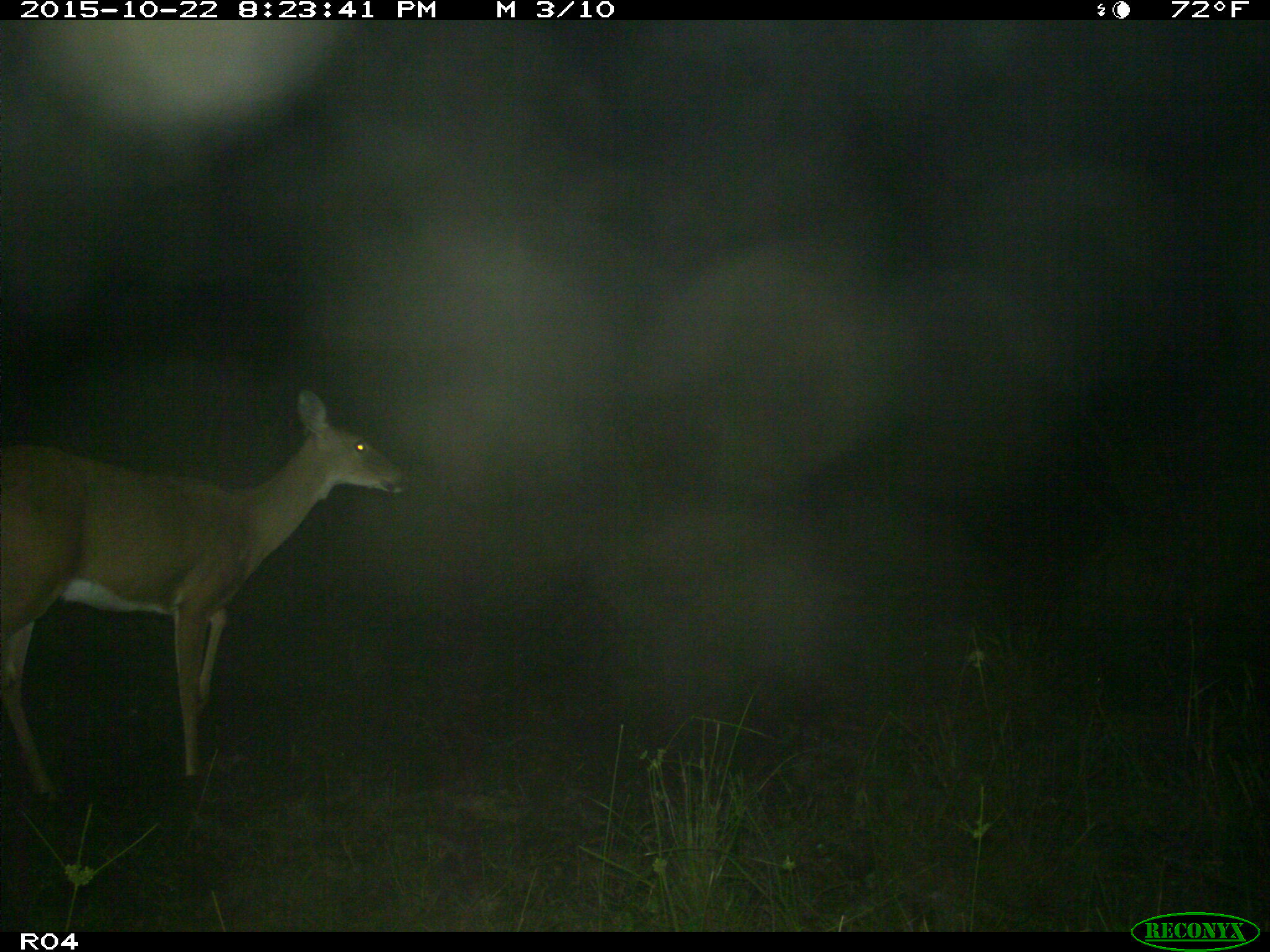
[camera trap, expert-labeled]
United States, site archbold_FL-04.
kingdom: Animalia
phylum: Chordata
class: Mammalia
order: Artiodactyla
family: Cervidae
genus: Odocoileus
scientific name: Odocoileus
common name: deer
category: unidentified deer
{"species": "unidentified deer (deer) (Odocoileus)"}